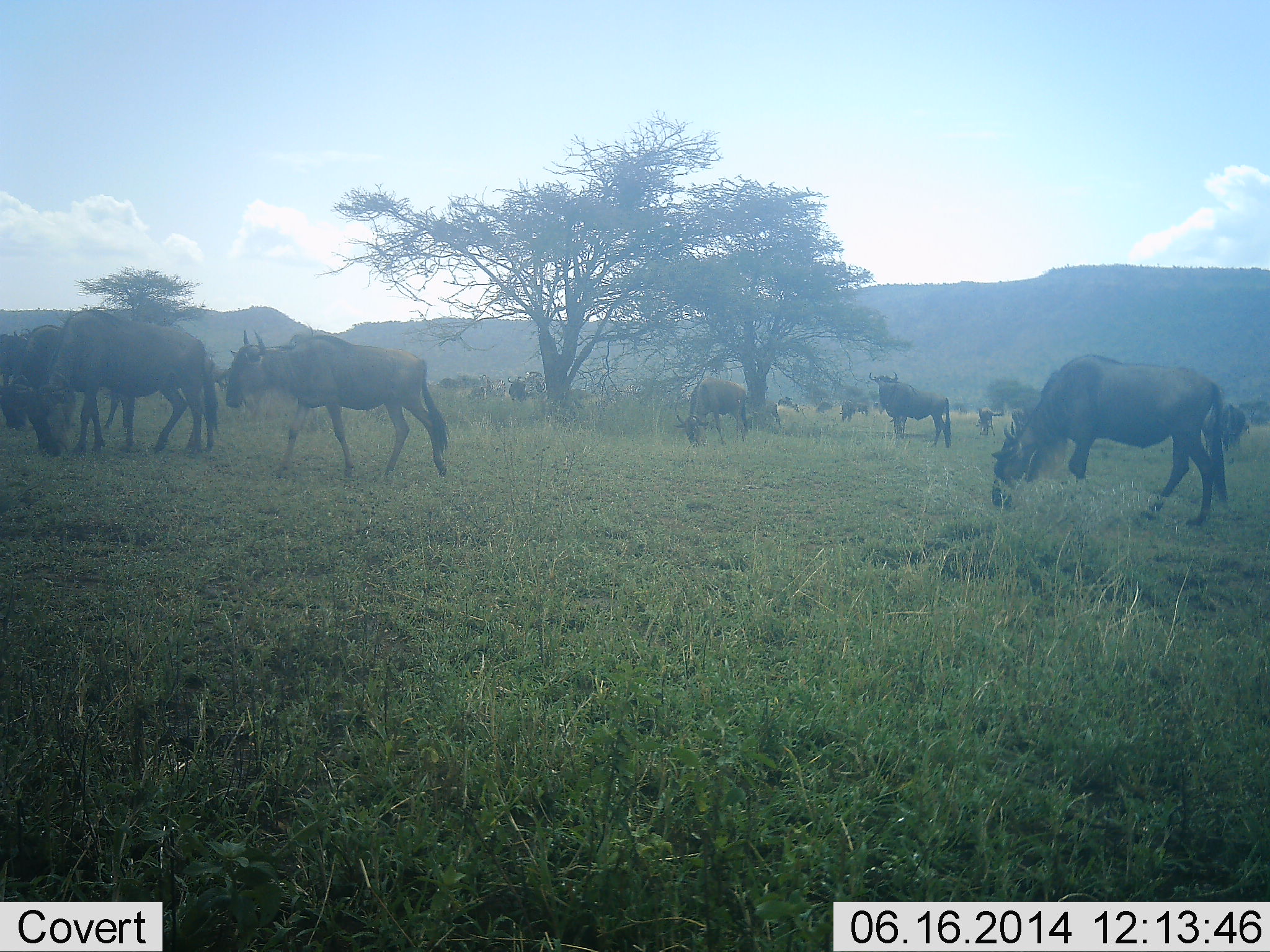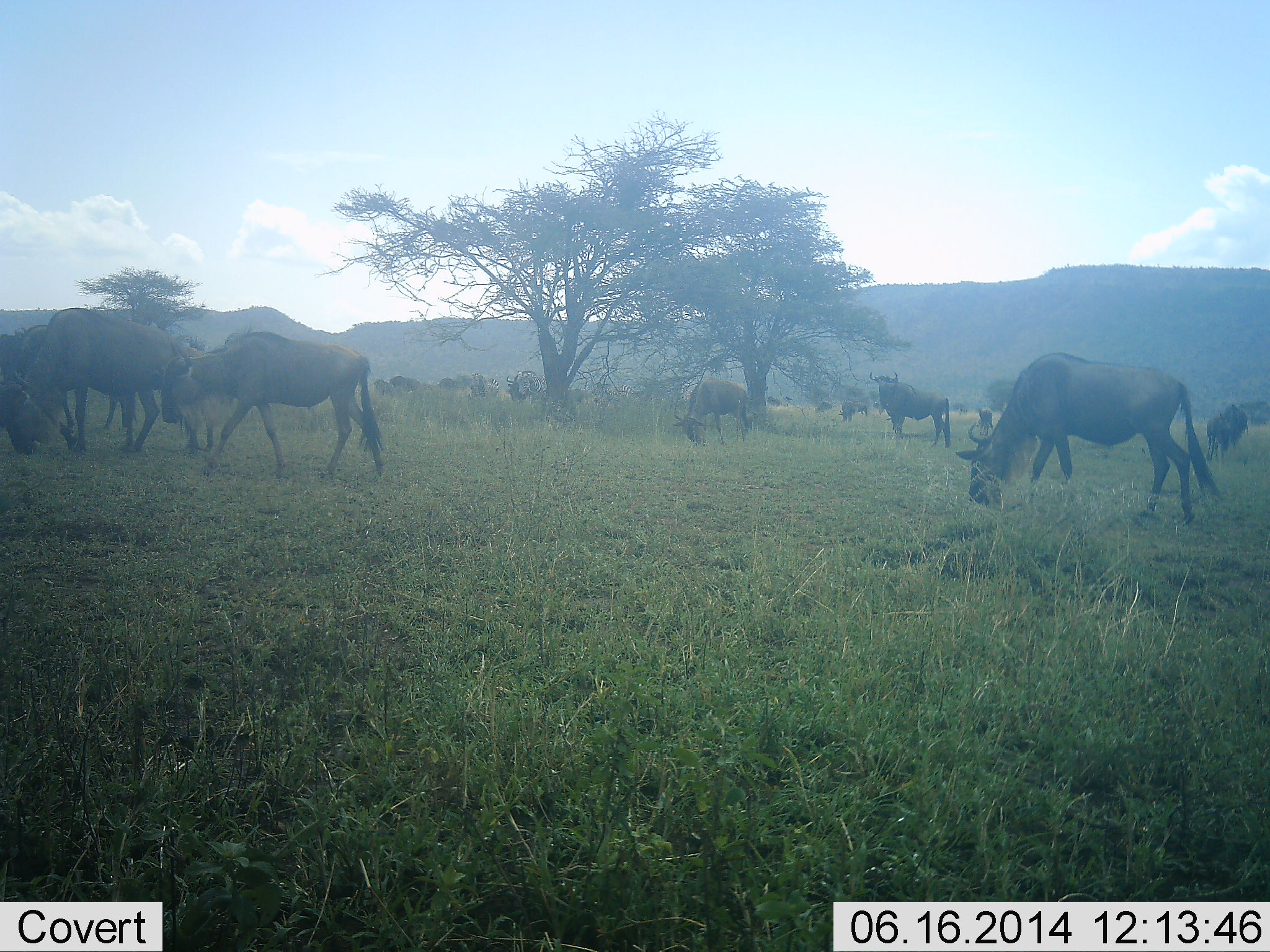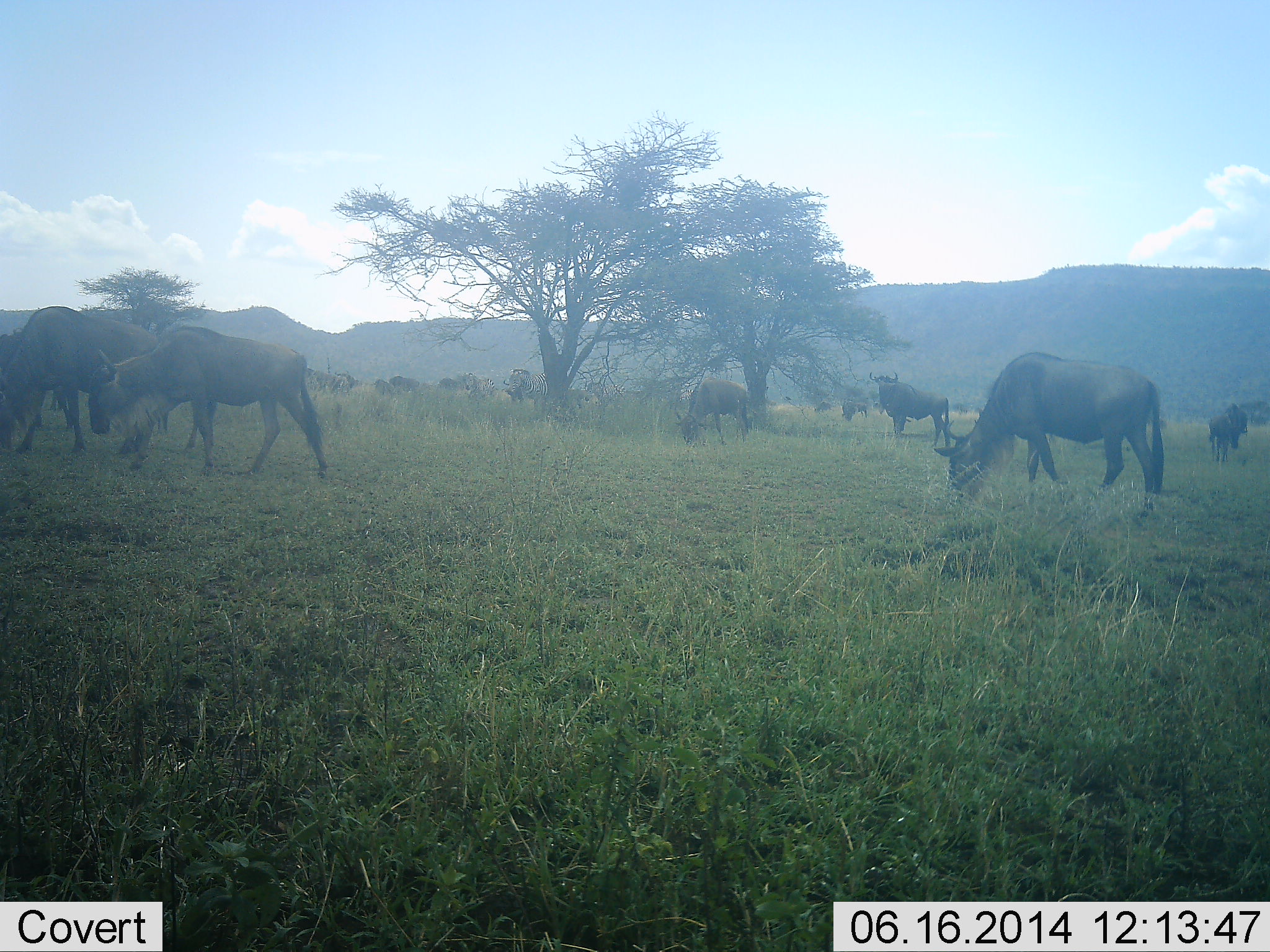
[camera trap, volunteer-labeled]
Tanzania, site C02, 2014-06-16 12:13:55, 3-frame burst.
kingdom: Animalia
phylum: Chordata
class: Mammalia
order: Artiodactyla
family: Bovidae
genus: Connochaetes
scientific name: Connochaetes taurinus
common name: blue wildebeest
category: wildebeest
Wildebeest (blue wildebeest) (Connochaetes taurinus), count 11-50. Behavior (volunteer vote fractions): standing 50%, resting 0%, moving 60%, interacting 0%. Young present (vote fraction): 10%. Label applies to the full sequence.